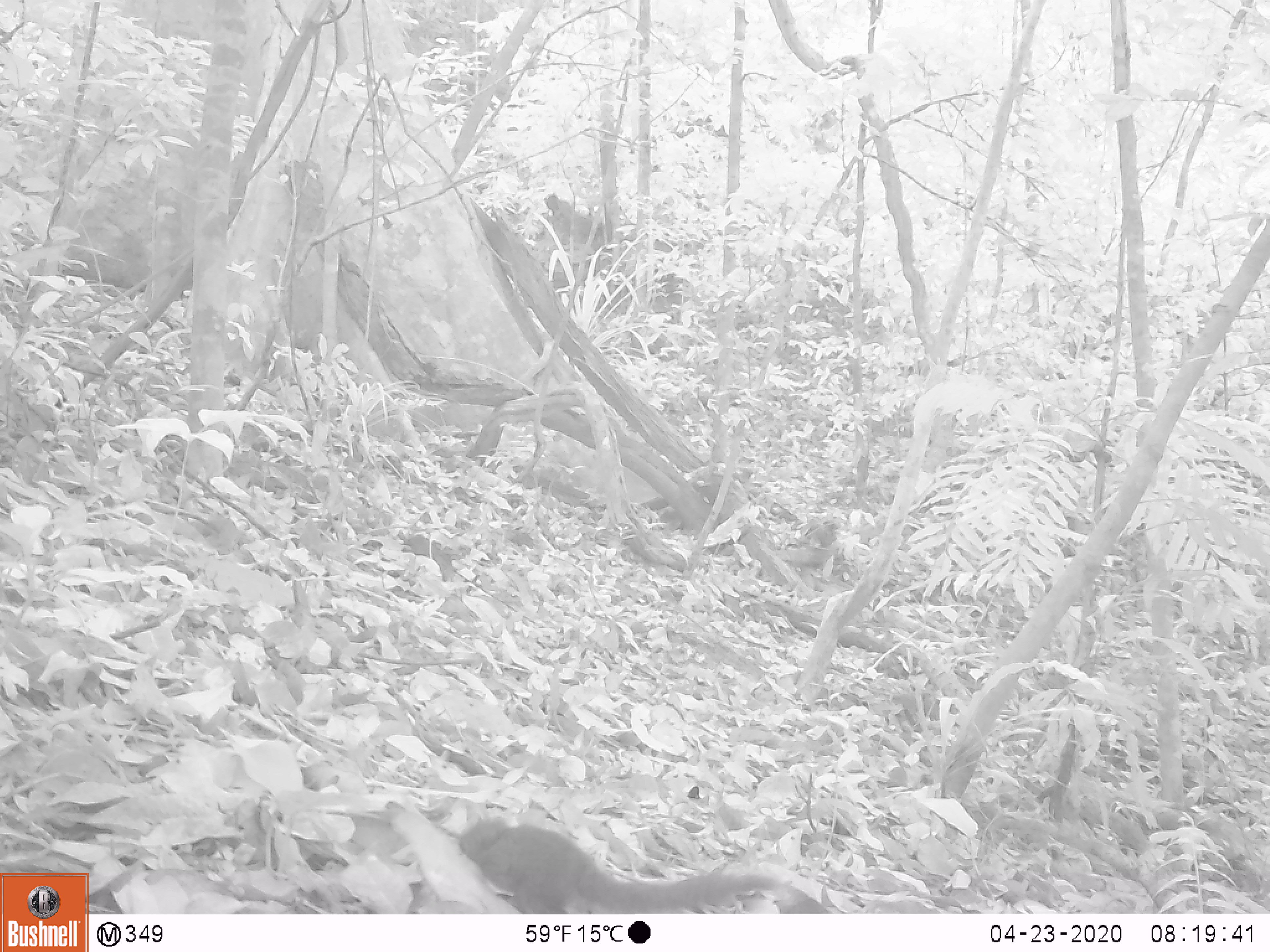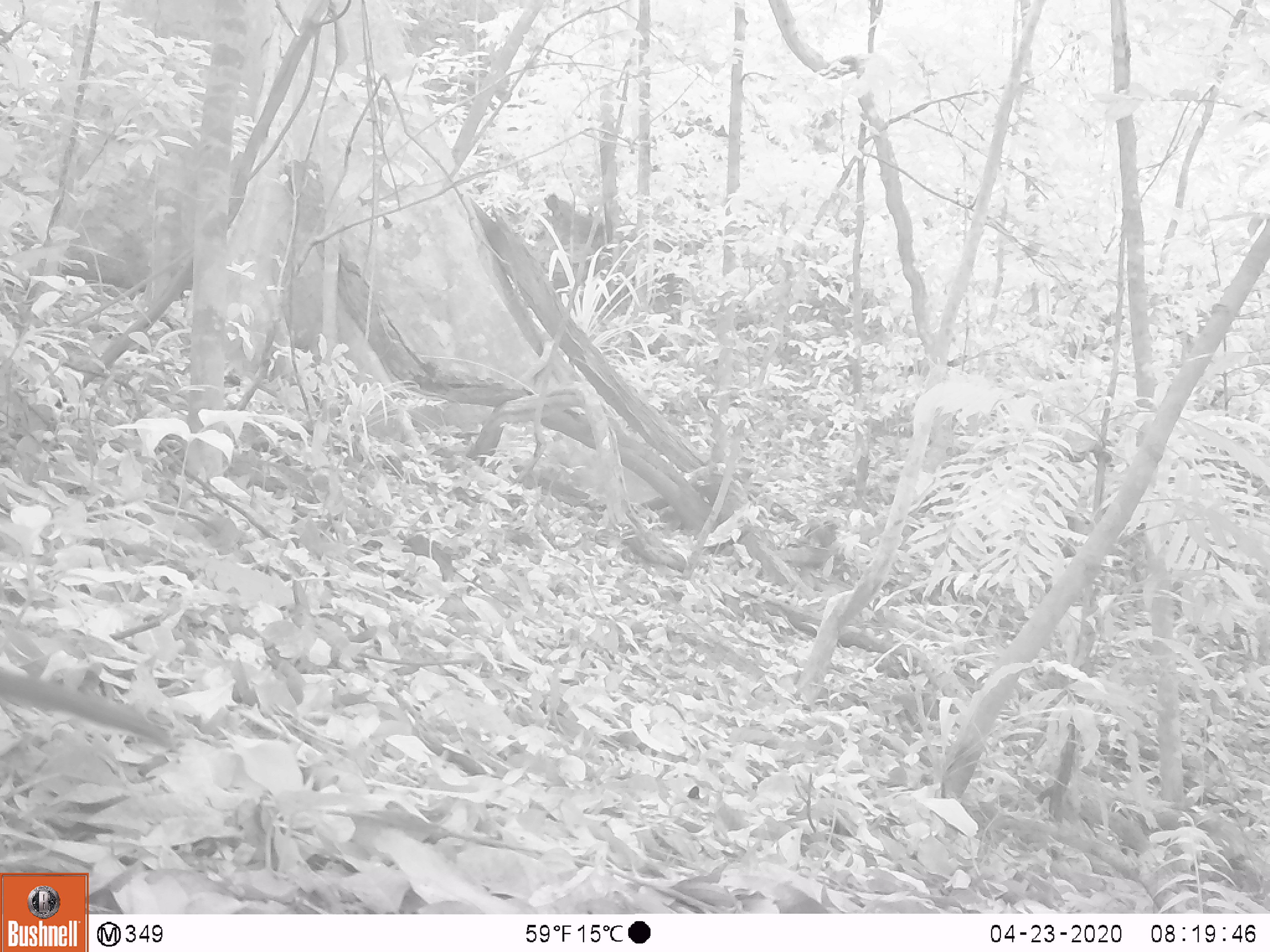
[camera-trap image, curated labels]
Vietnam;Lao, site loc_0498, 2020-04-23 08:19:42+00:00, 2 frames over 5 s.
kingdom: Animalia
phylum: Chordata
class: Mammalia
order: Scandentia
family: Tupaiidae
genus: Tupaia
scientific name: Tupaia belangeri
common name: northern treeshrew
Northern treeshrew (Tupaia belangeri). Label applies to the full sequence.